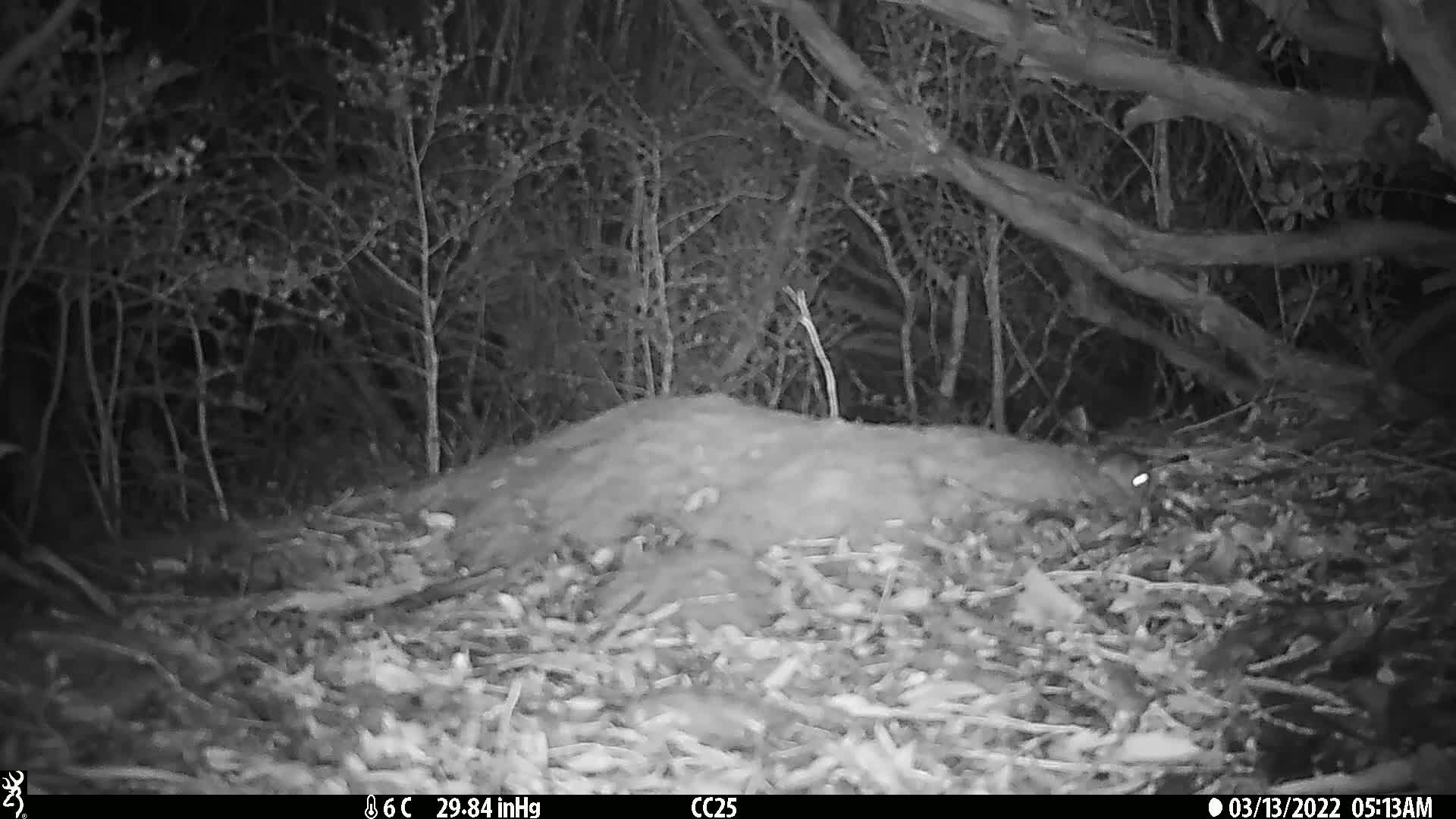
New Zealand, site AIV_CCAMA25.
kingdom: Animalia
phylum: Chordata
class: Mammalia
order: Rodentia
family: Muridae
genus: Mus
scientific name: Mus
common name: mouse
Mouse (Mus).